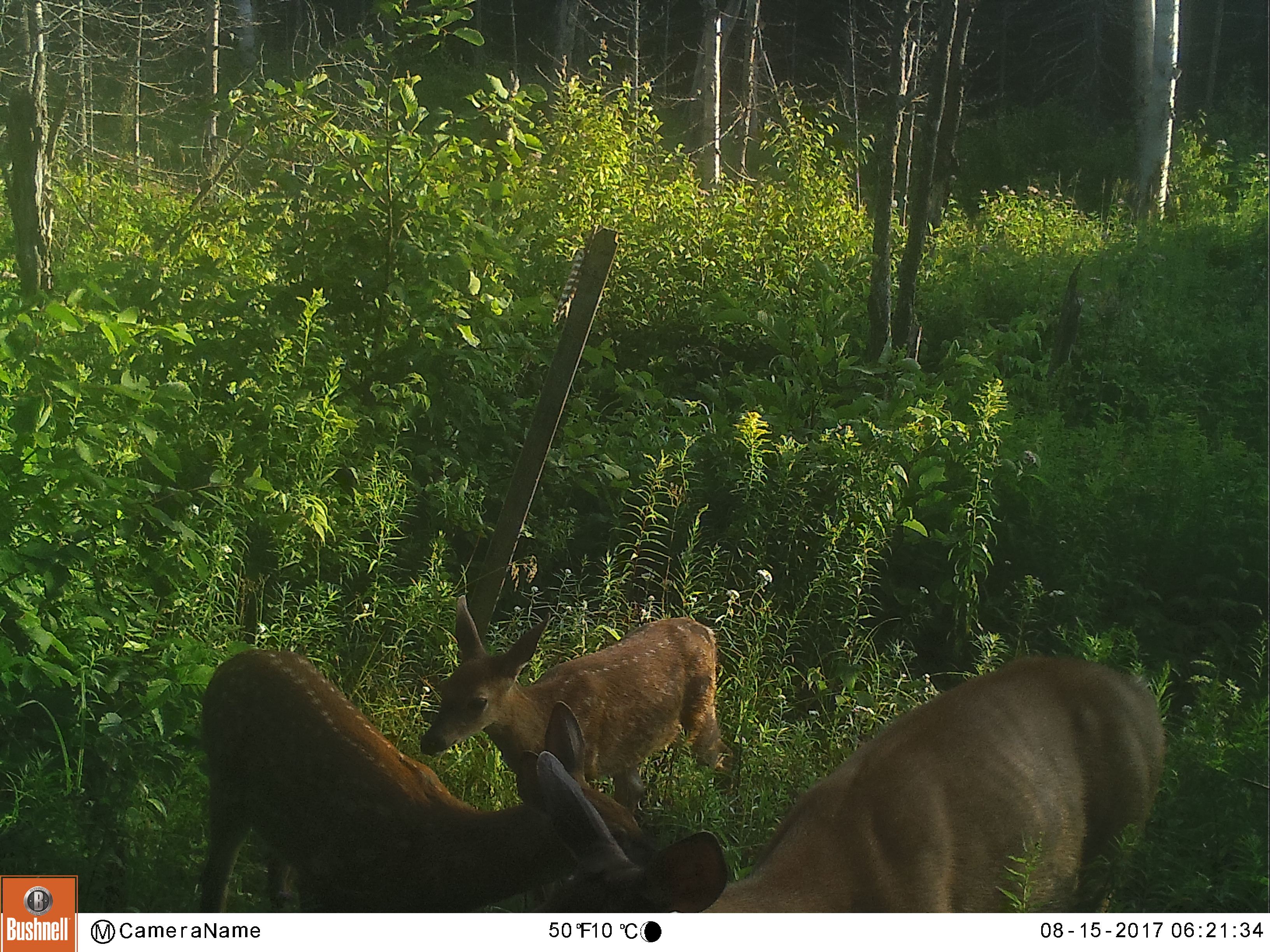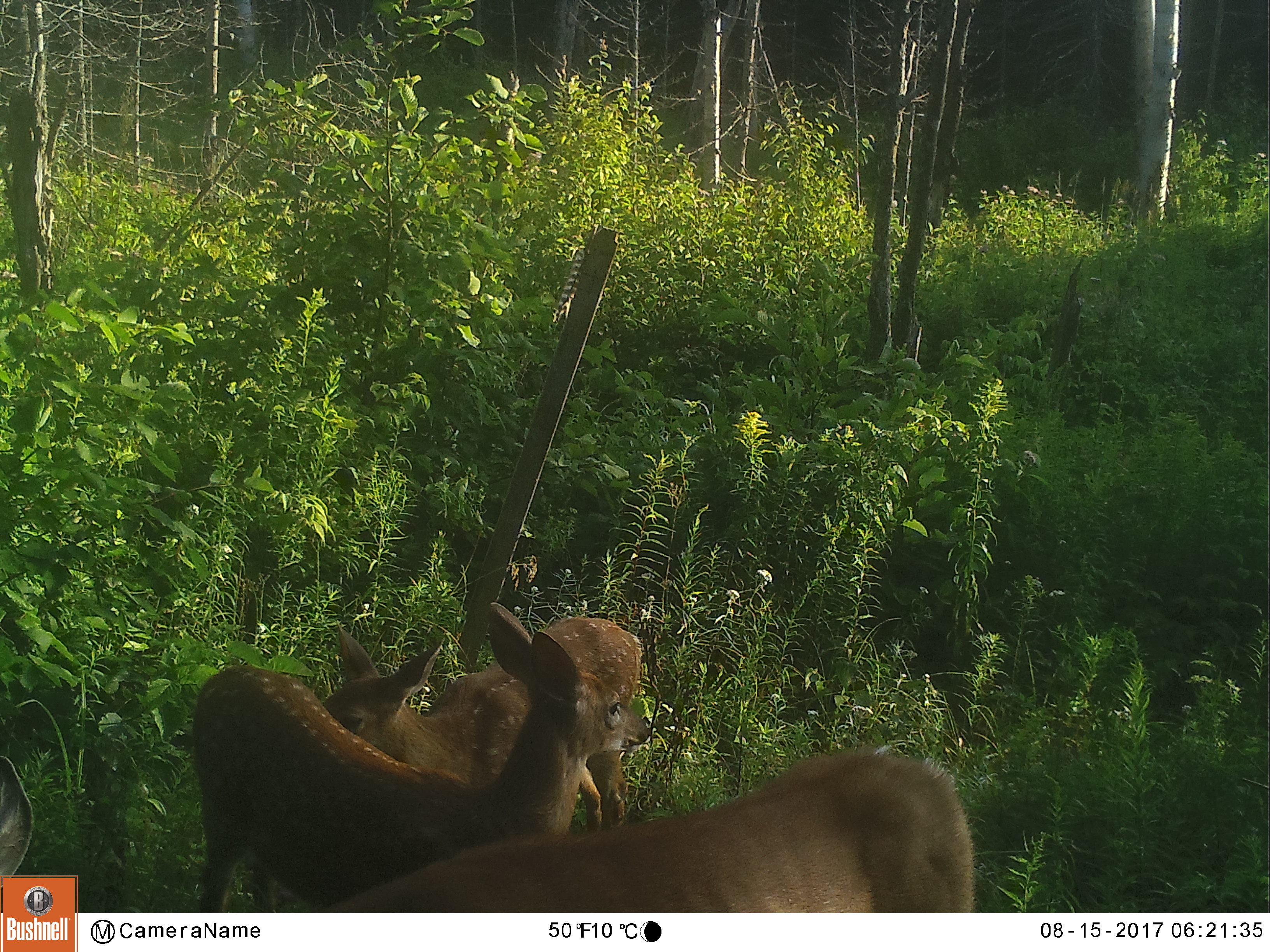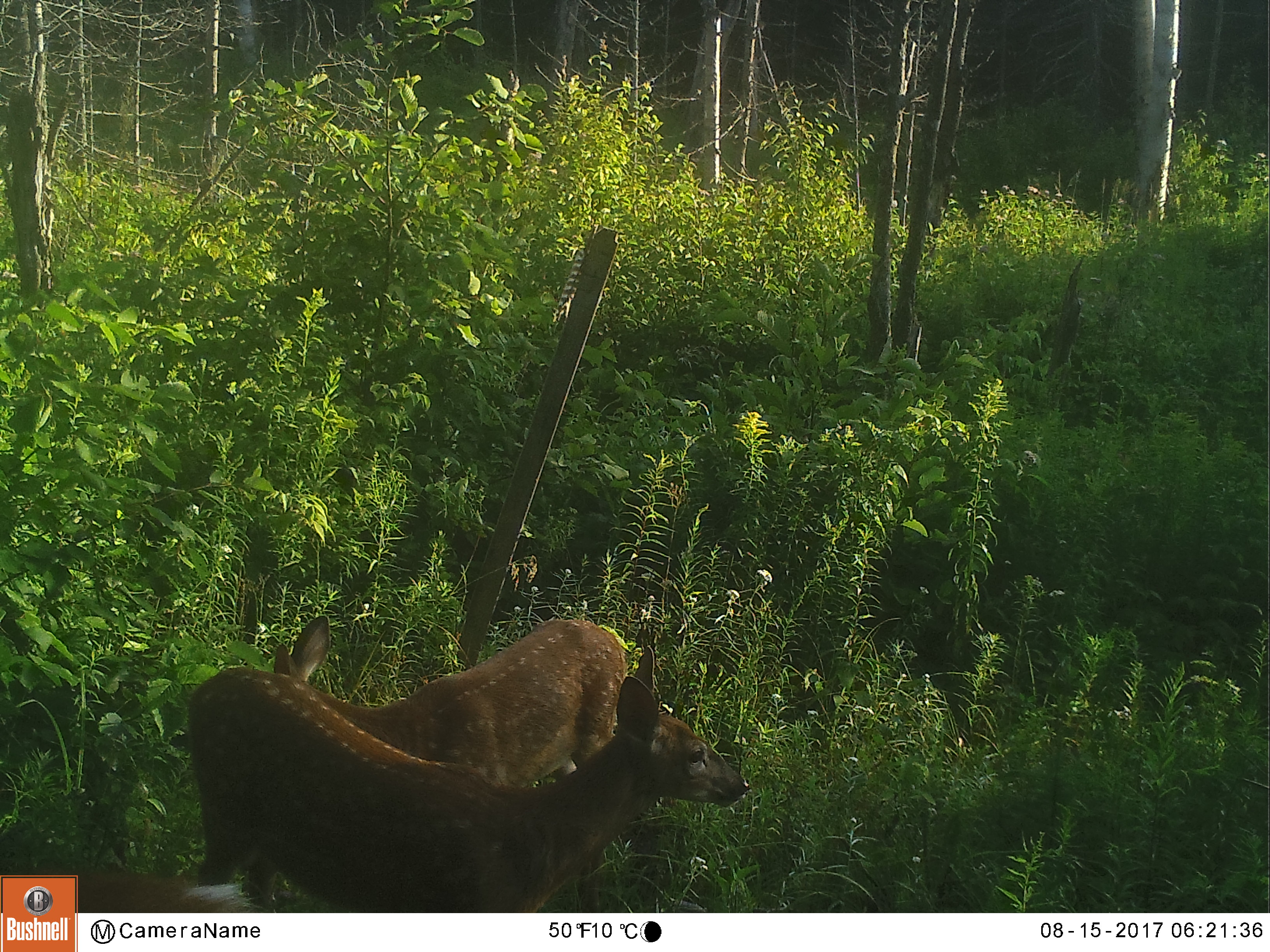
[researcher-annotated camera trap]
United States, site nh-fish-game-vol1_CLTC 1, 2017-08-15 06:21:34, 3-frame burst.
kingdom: Animalia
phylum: Chordata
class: Mammalia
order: Artiodactyla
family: Cervidae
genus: Odocoileus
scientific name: Odocoileus virginianus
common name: white-tailed deer